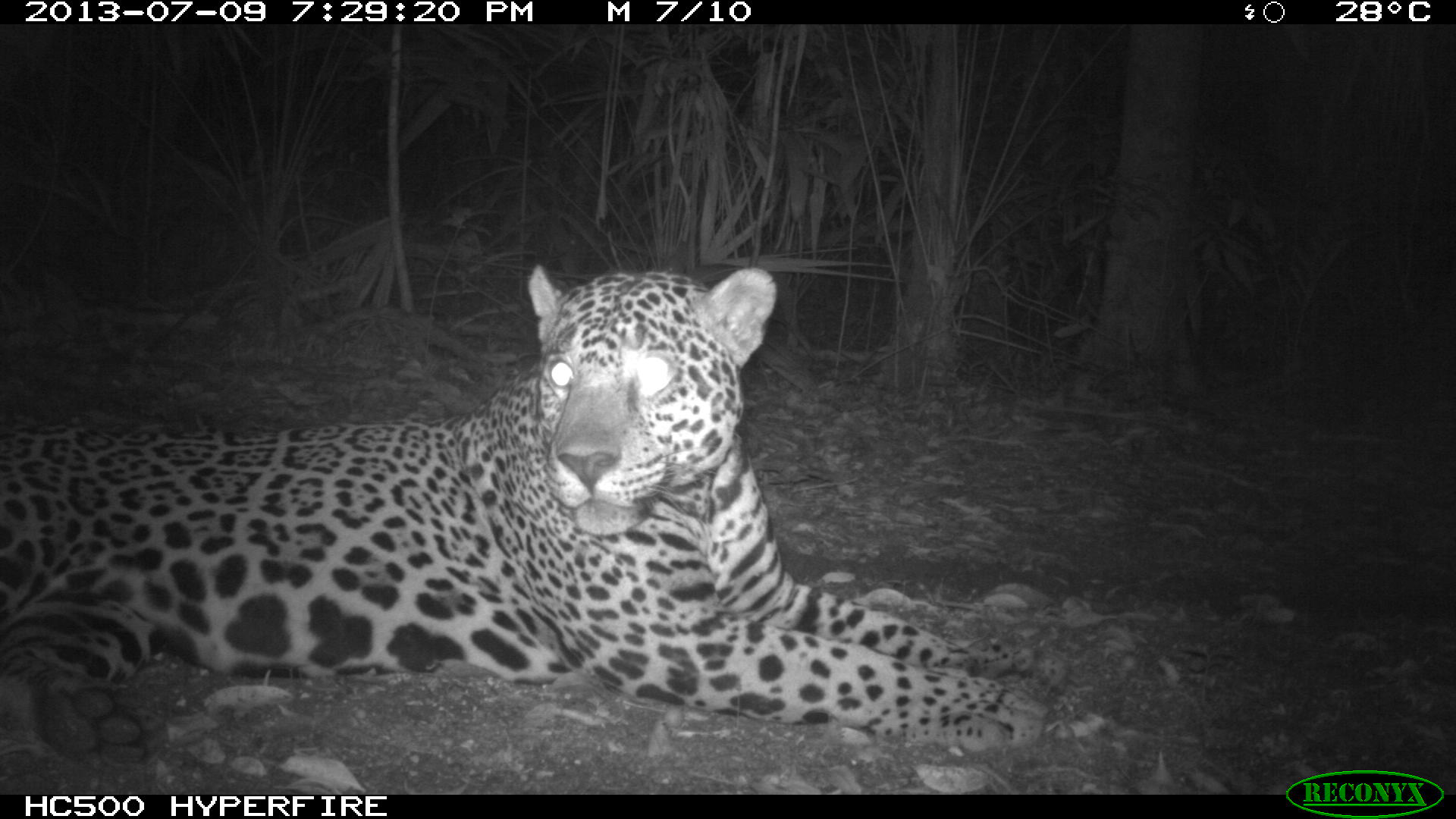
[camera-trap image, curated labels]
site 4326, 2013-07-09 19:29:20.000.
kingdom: Animalia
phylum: Chordata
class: Mammalia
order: Carnivora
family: Felidae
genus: Panthera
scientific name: Panthera onca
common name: jaguar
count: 1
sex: male